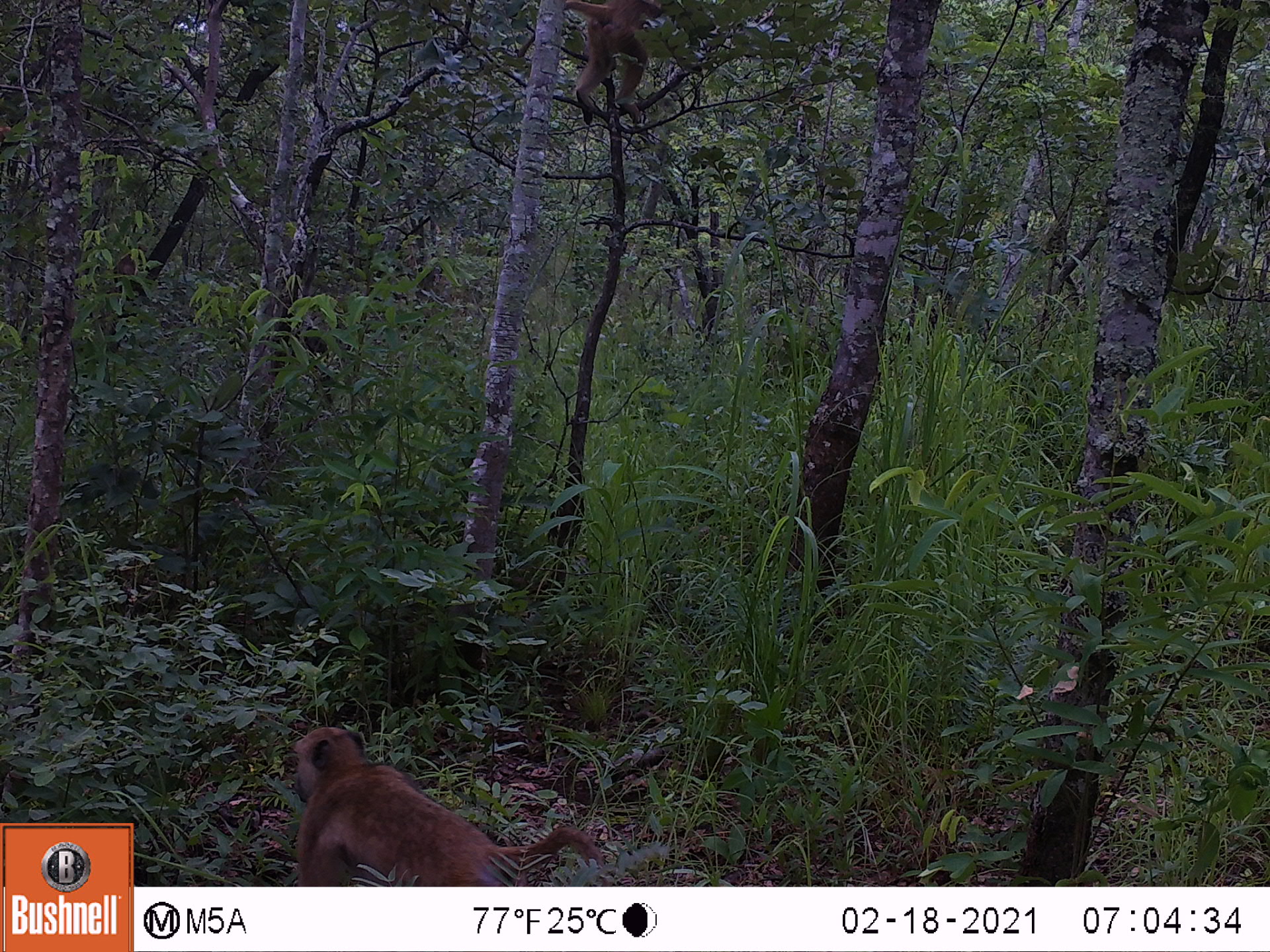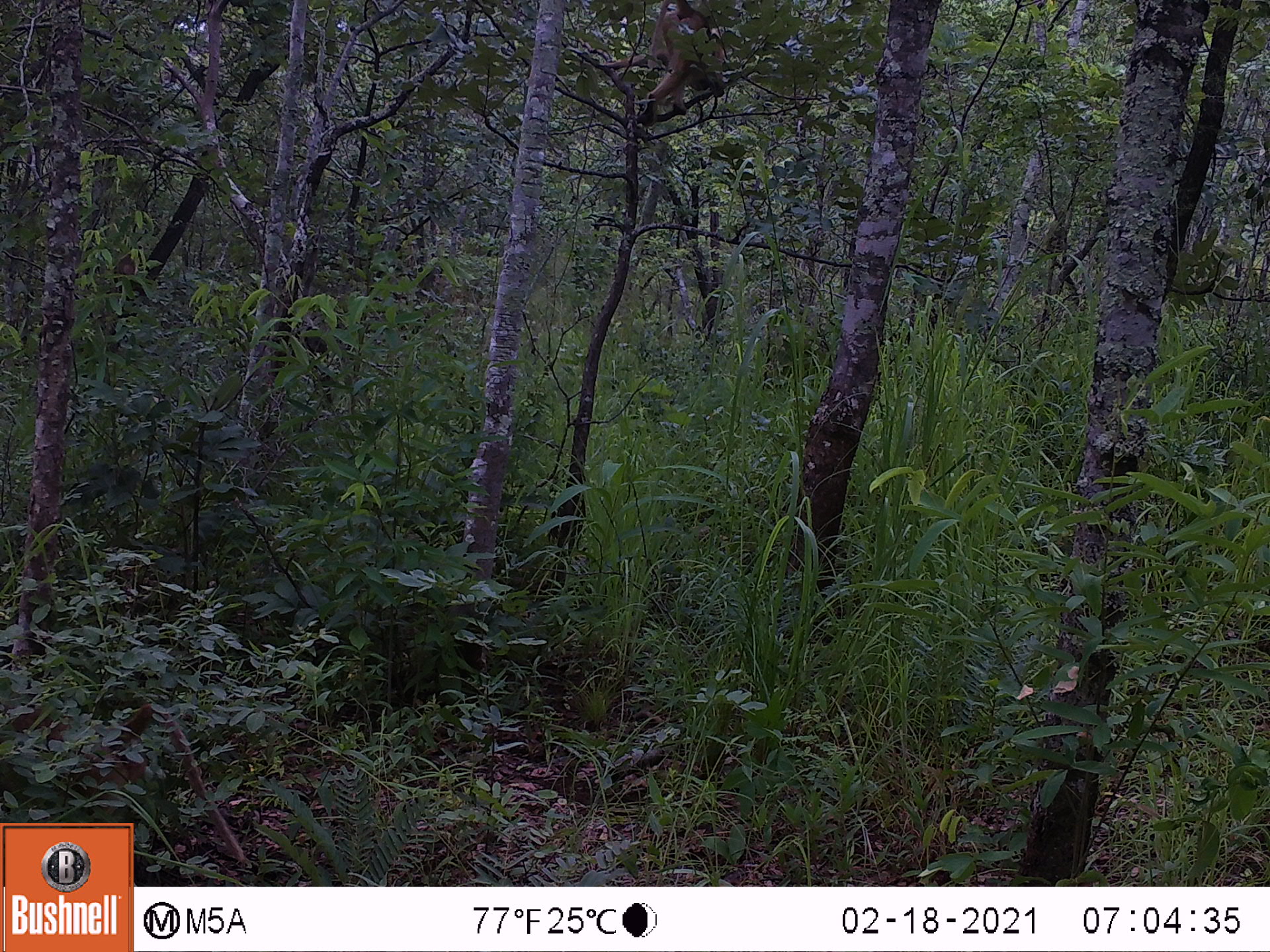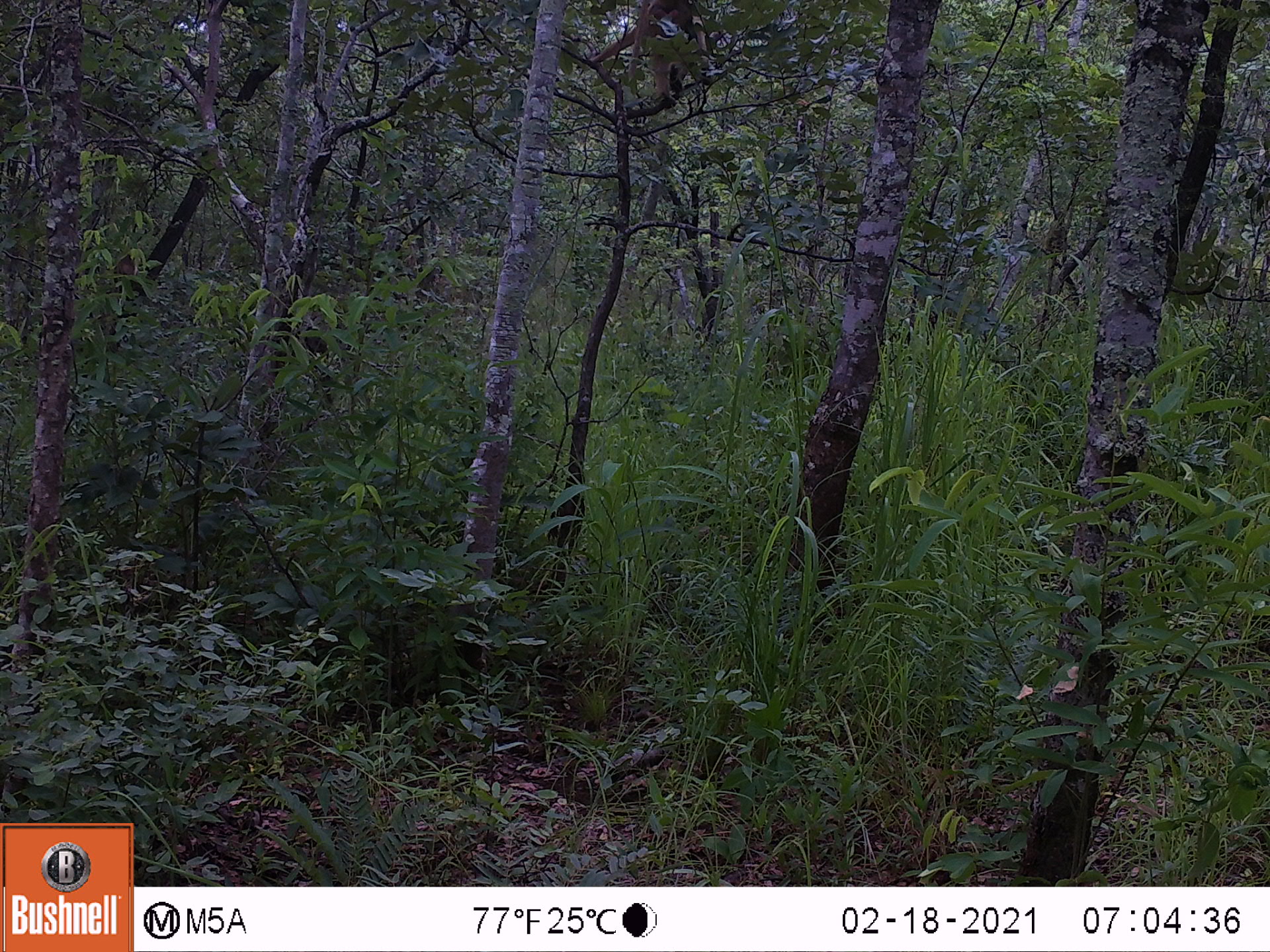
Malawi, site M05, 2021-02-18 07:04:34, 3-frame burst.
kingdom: Animalia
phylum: Chordata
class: Mammalia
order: Primates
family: Cercopithecidae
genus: Papio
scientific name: Papio cynocephalus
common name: yellow baboon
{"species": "yellow baboon (Papio cynocephalus)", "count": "2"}